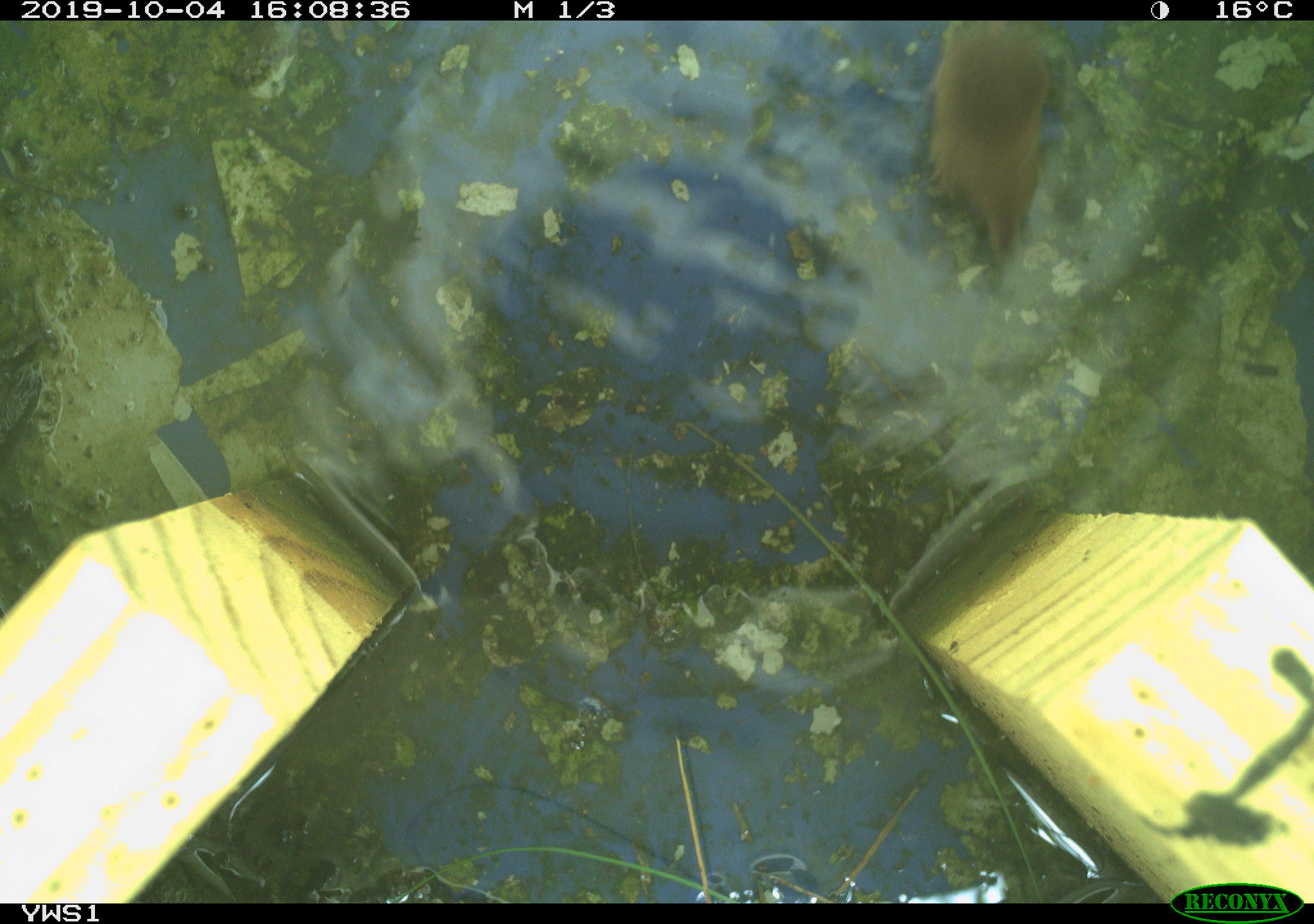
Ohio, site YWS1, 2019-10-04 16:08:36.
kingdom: Animalia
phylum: Chordata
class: Mammalia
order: Eulipotyphla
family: Soricidae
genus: Sorex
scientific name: Sorex cinereus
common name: masked shrew